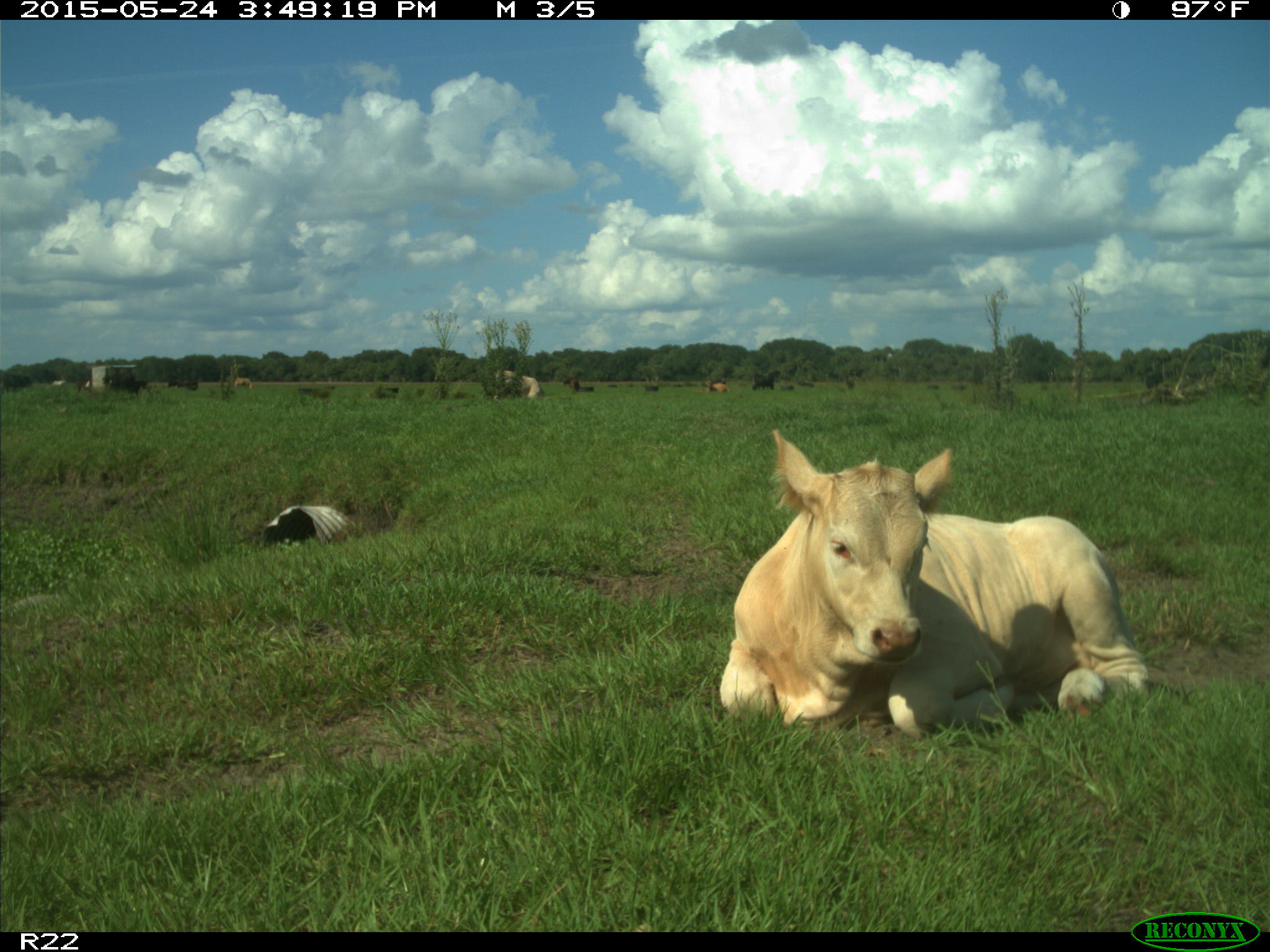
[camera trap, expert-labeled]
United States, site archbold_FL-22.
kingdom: Animalia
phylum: Chordata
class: Mammalia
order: Artiodactyla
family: Bovidae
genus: Bos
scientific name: Bos taurus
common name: domestic cow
Bos taurus (domestic cow).